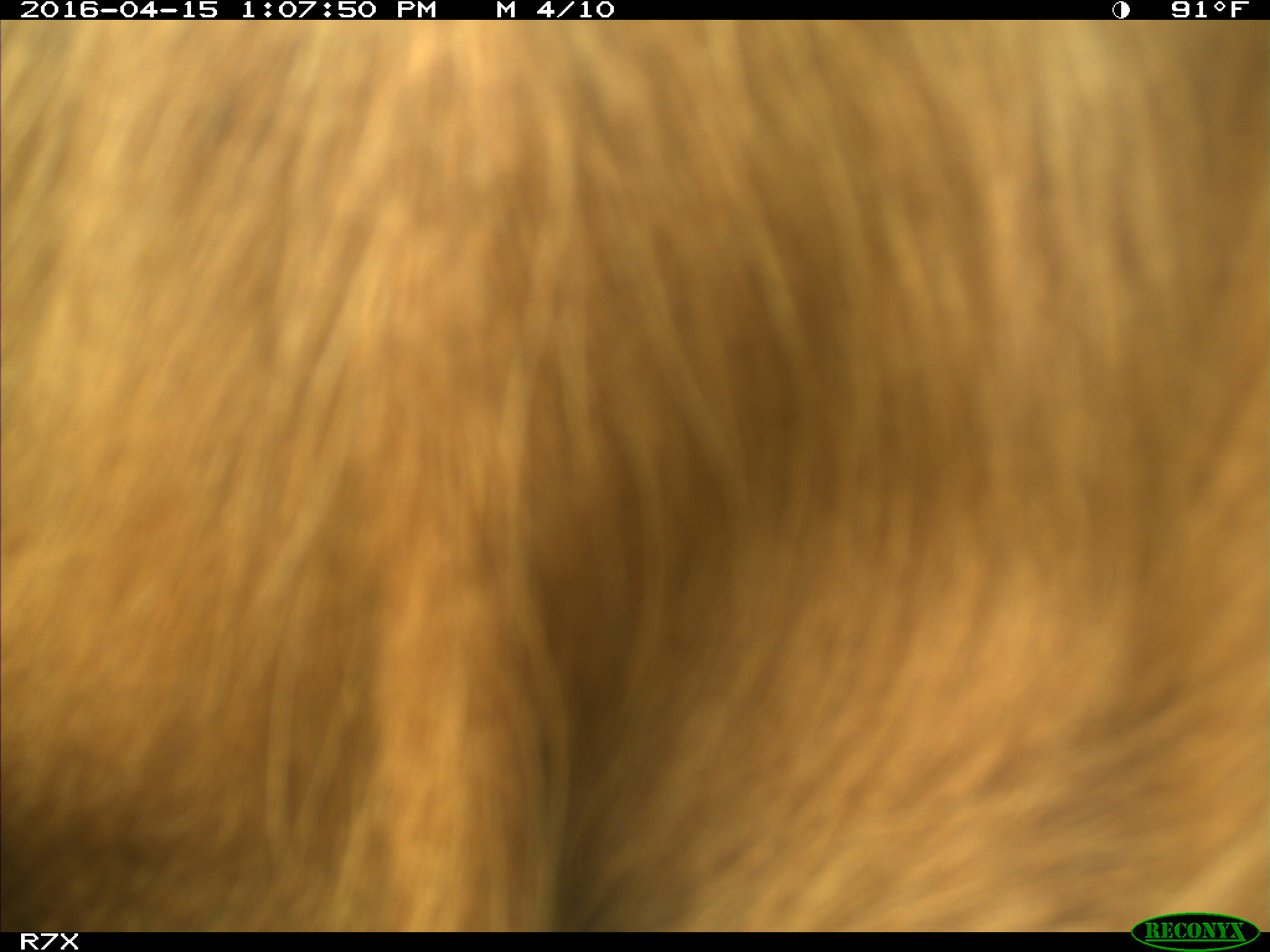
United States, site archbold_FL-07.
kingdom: Animalia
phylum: Chordata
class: Mammalia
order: Artiodactyla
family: Bovidae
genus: Bos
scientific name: Bos taurus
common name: domestic cow